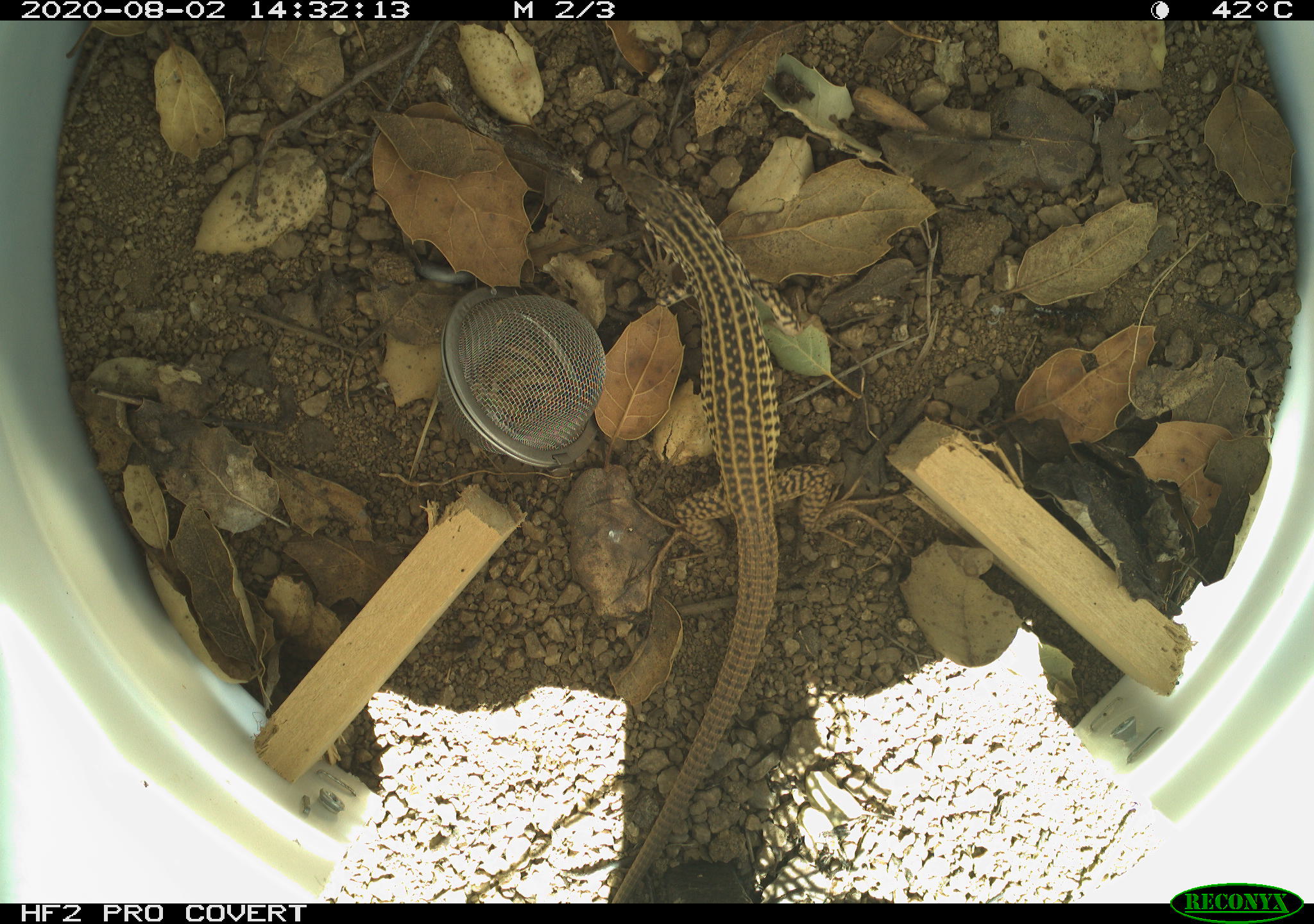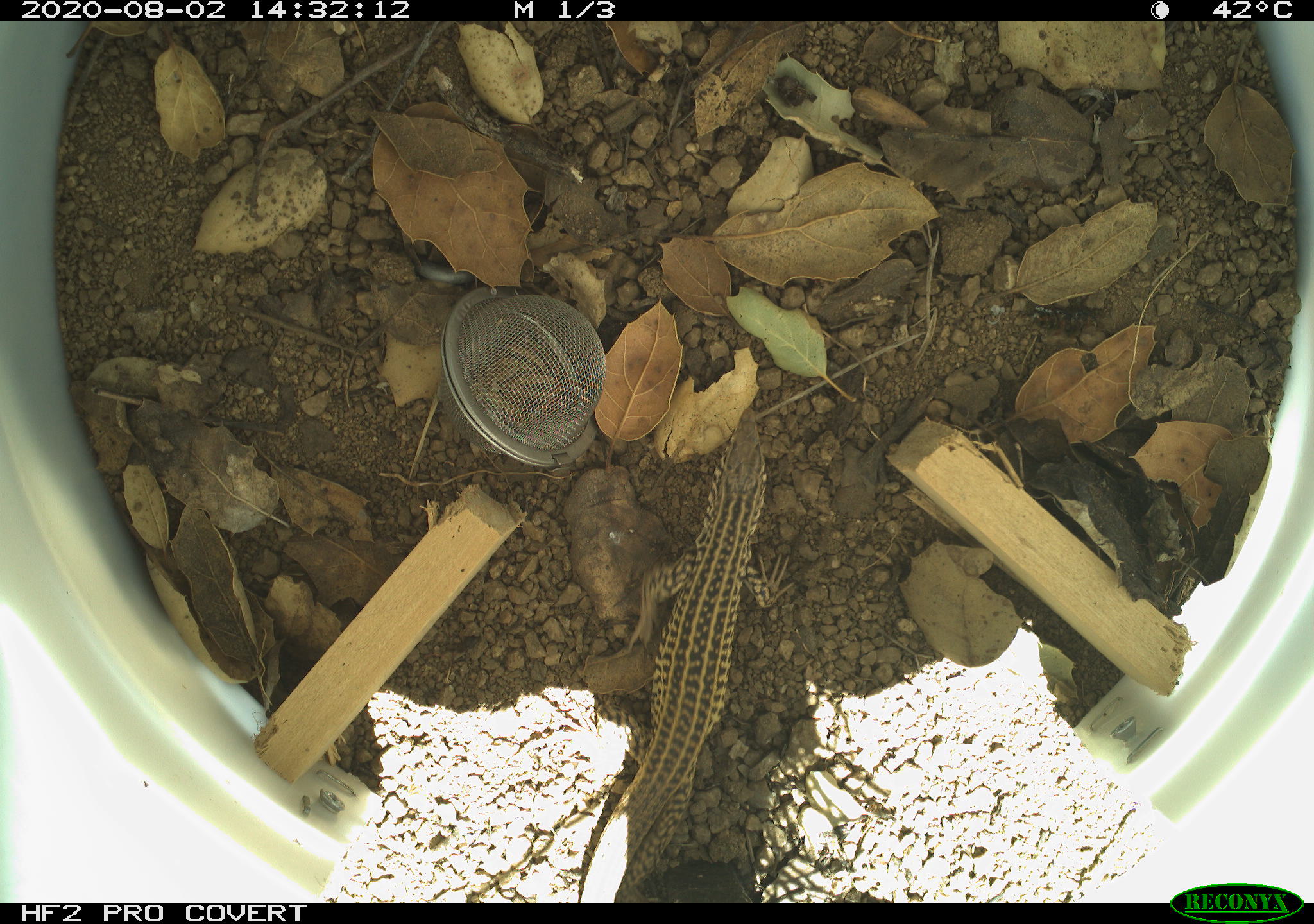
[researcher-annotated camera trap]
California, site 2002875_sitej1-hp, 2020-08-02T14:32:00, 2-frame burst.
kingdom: Animalia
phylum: Chordata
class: Reptilia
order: Squamata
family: Teiidae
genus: Aspidoscelis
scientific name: Aspidoscelis tigris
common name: western whiptail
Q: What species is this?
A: Western whiptail (Aspidoscelis tigris).